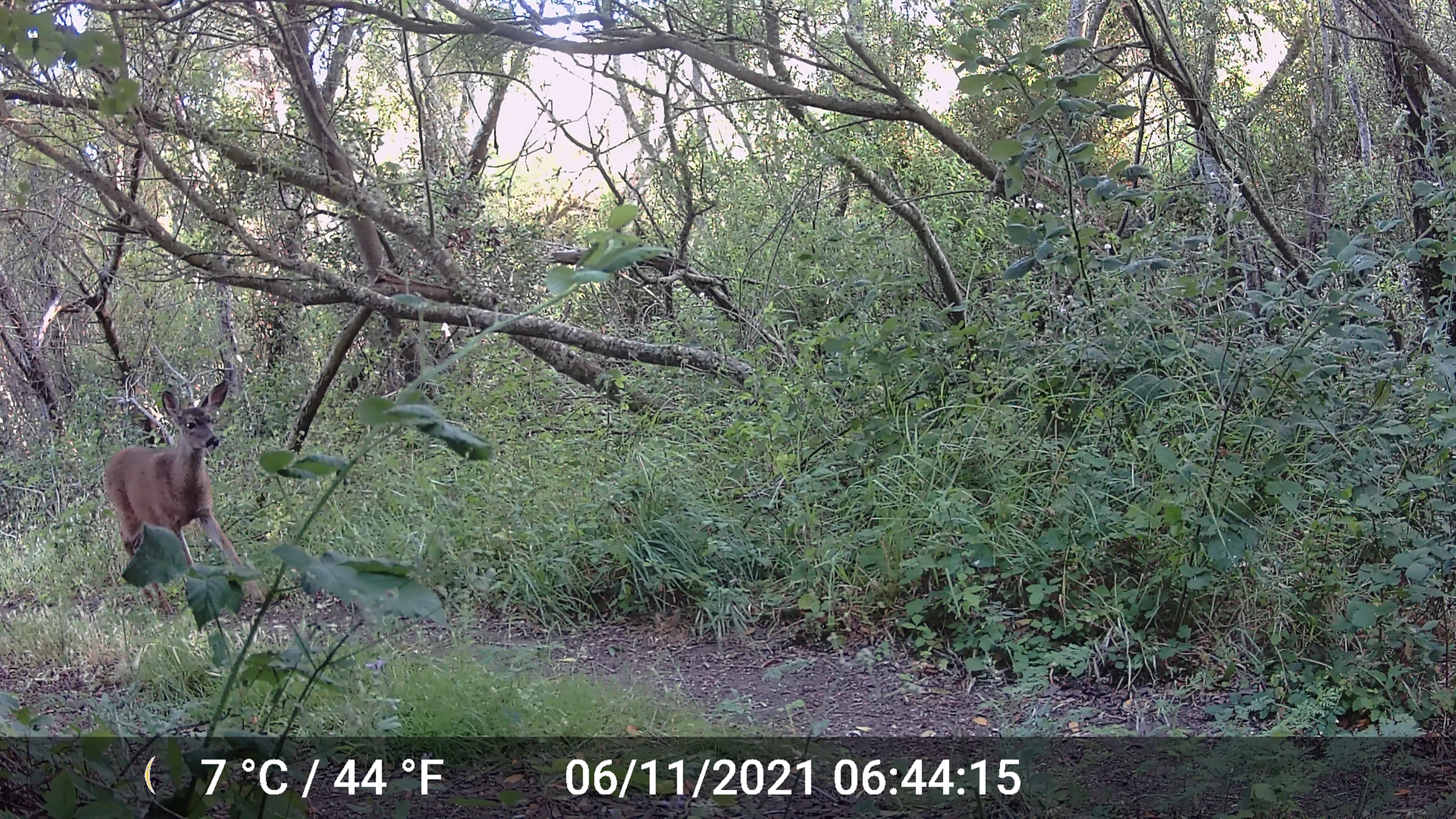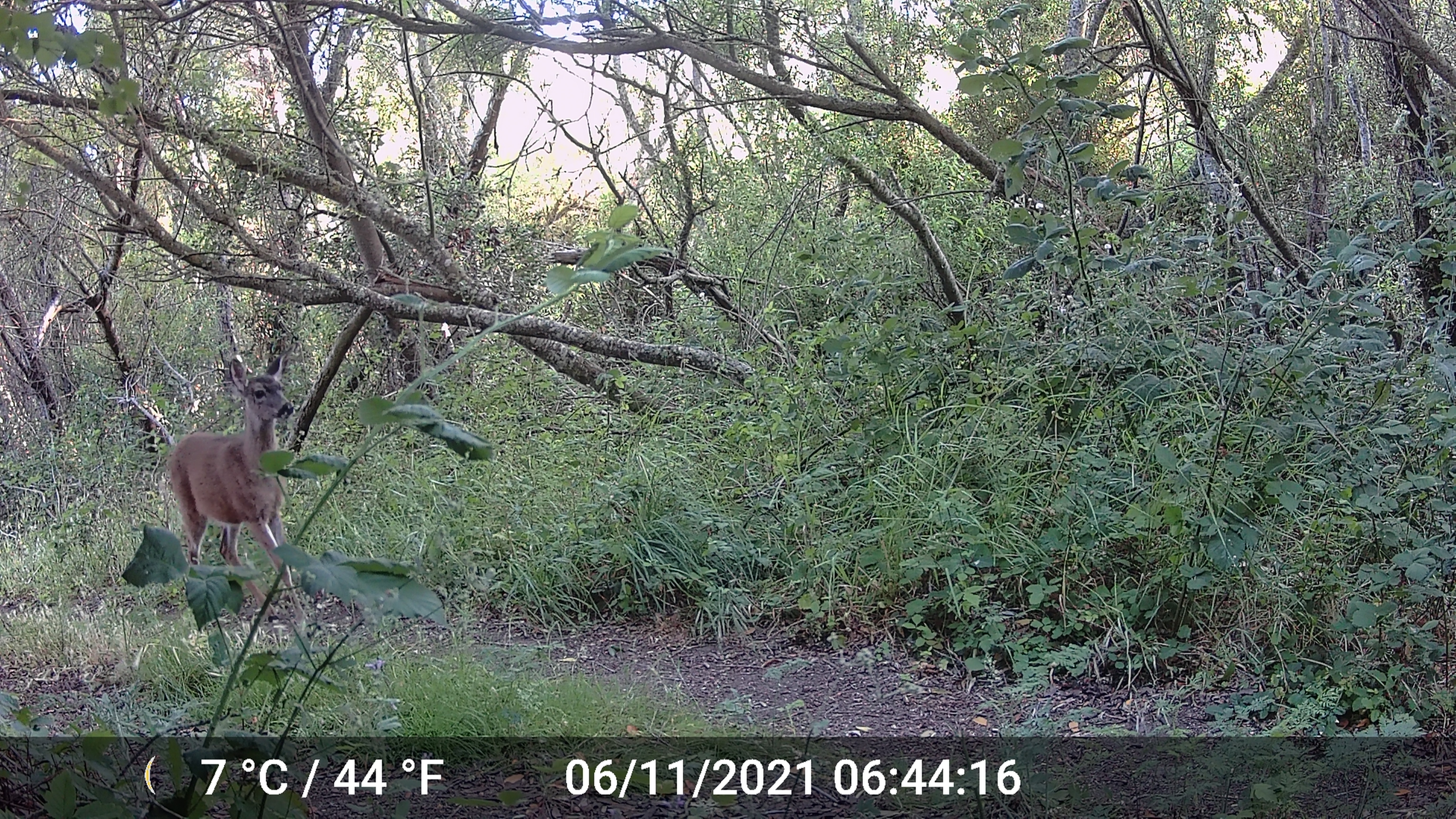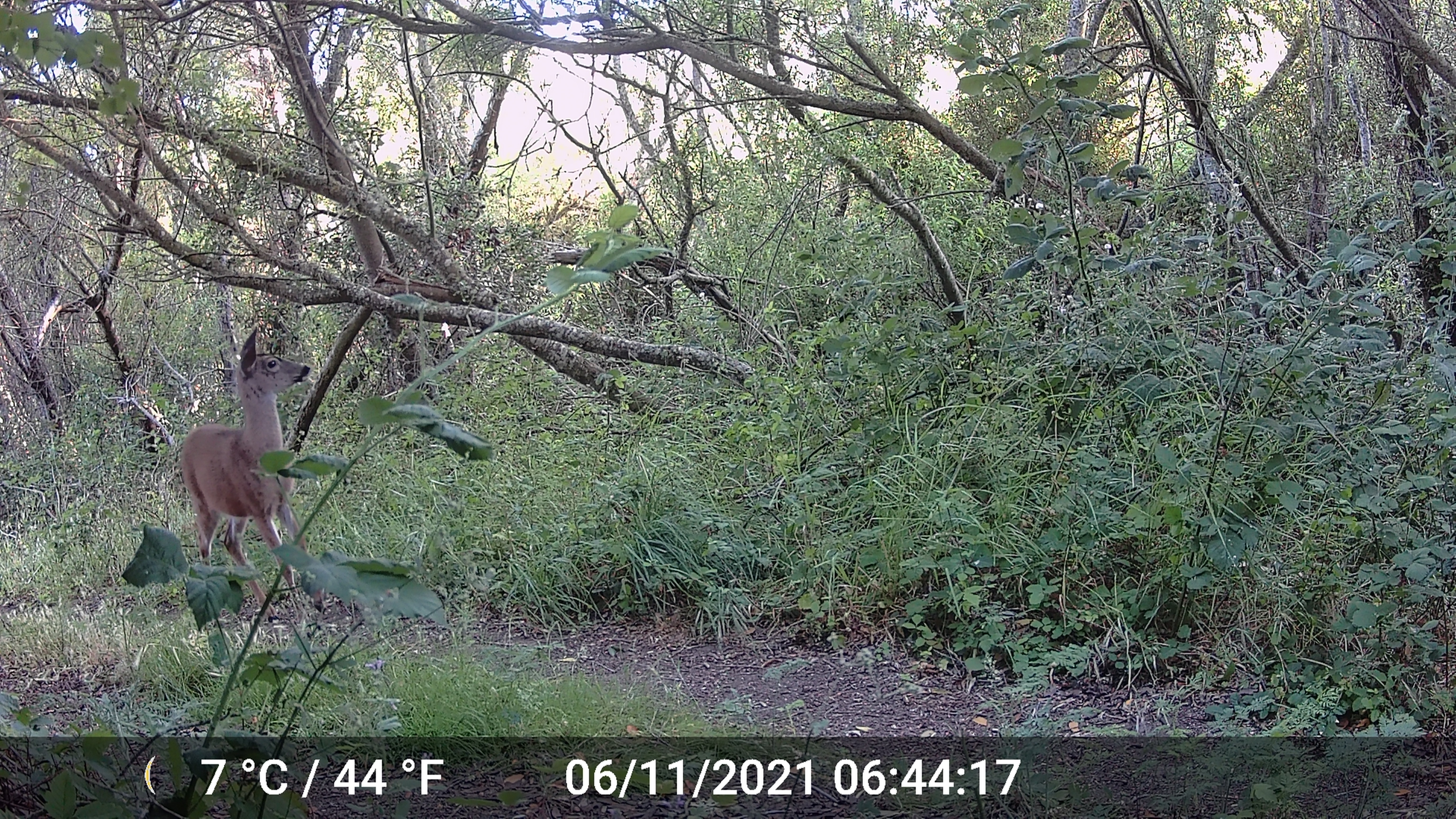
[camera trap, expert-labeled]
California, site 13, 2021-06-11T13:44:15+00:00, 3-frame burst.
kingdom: Animalia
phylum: Chordata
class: Mammalia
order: Artiodactyla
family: Cervidae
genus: Odocoileus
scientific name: Odocoileus hemionus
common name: mule deer